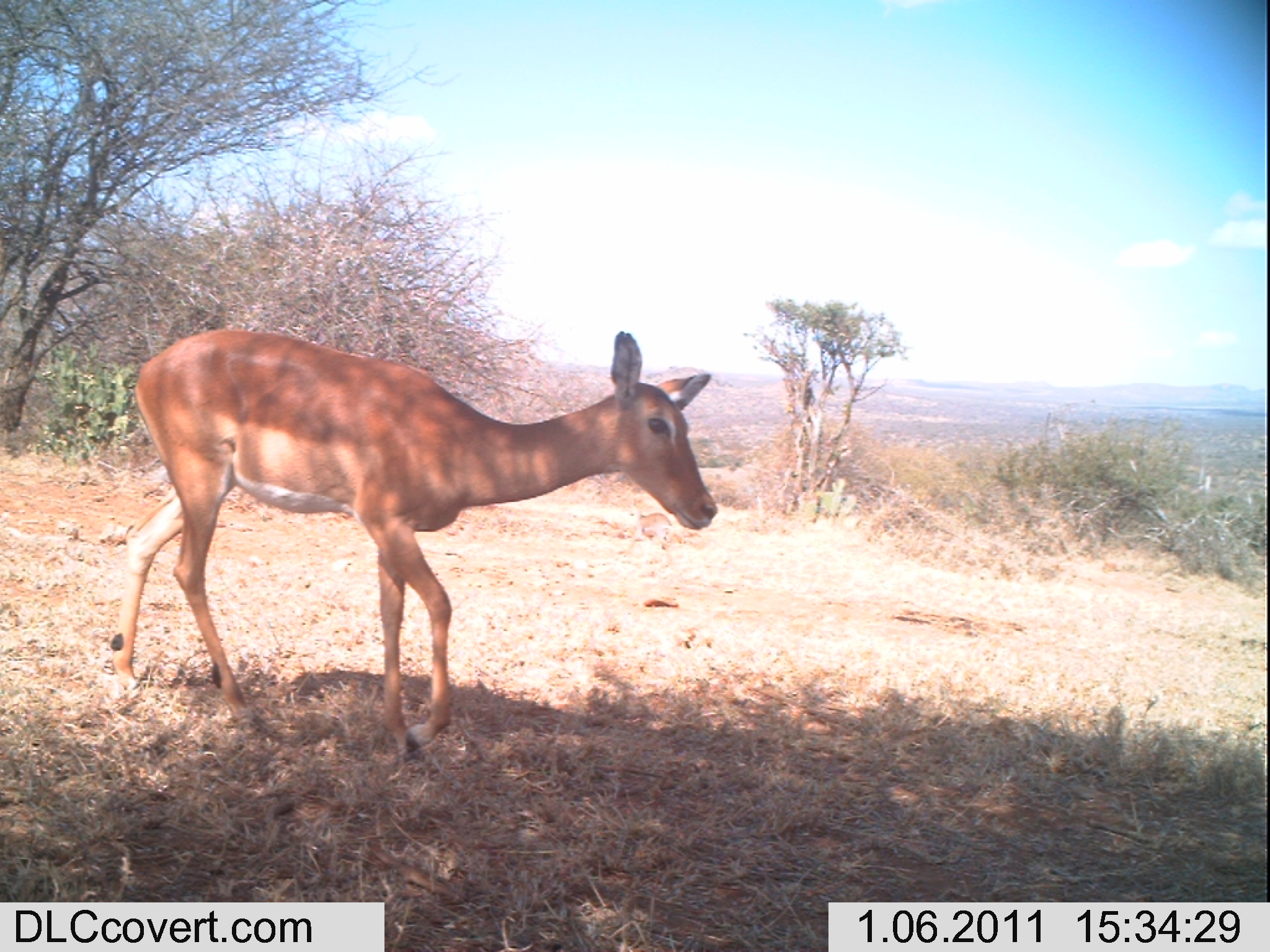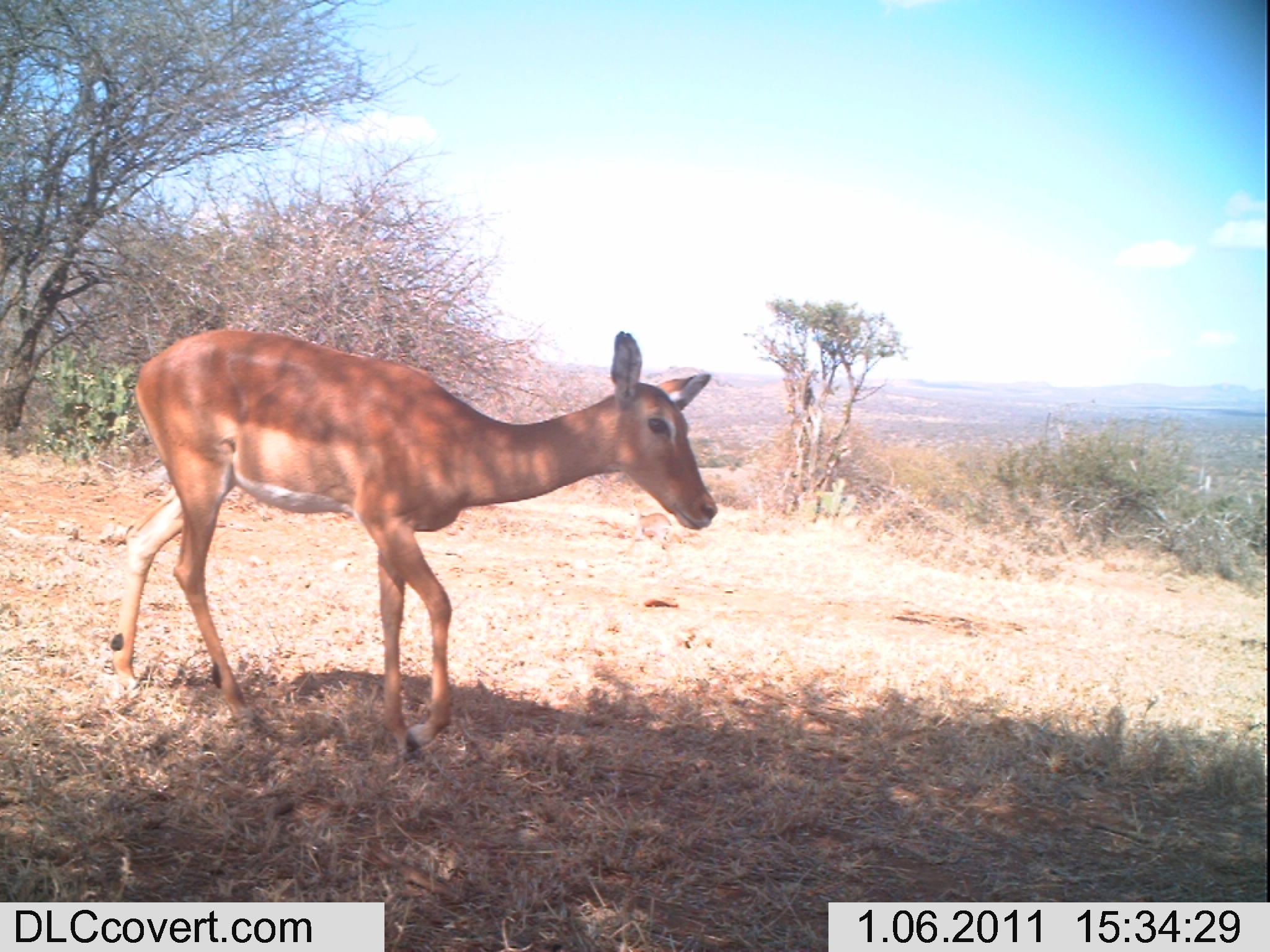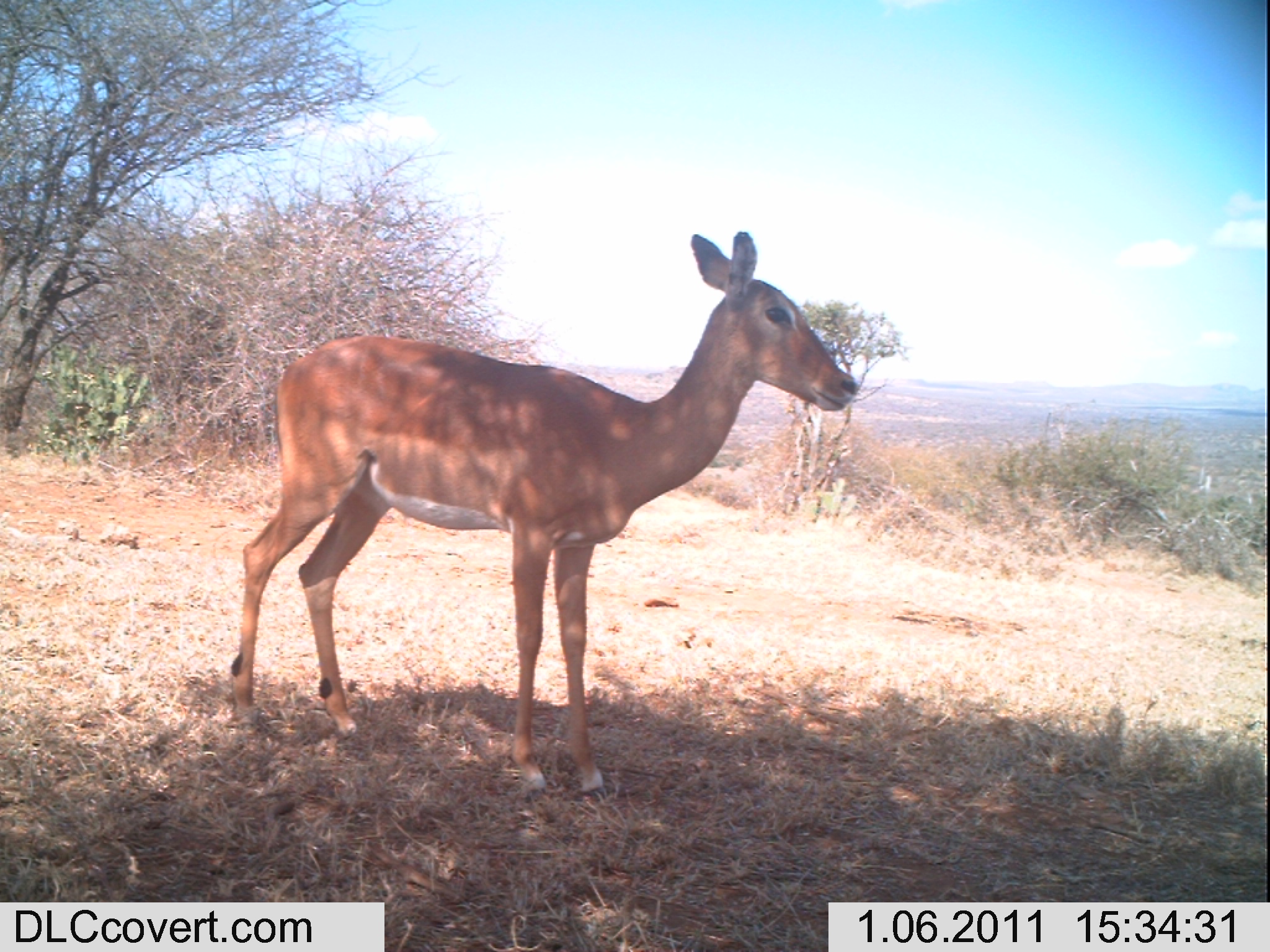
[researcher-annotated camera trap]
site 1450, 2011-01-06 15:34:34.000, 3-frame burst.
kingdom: Animalia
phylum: Chordata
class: Mammalia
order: Artiodactyla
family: Bovidae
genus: Madoqua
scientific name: Madoqua guentheri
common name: günther's dik-dik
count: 1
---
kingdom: Animalia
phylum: Chordata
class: Mammalia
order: Artiodactyla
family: Bovidae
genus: Aepyceros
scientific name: Aepyceros melampus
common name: impala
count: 1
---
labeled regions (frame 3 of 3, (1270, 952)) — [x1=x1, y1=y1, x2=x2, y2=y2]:
aepyceros melampus: [x1=228, y1=228, x2=863, y2=791]